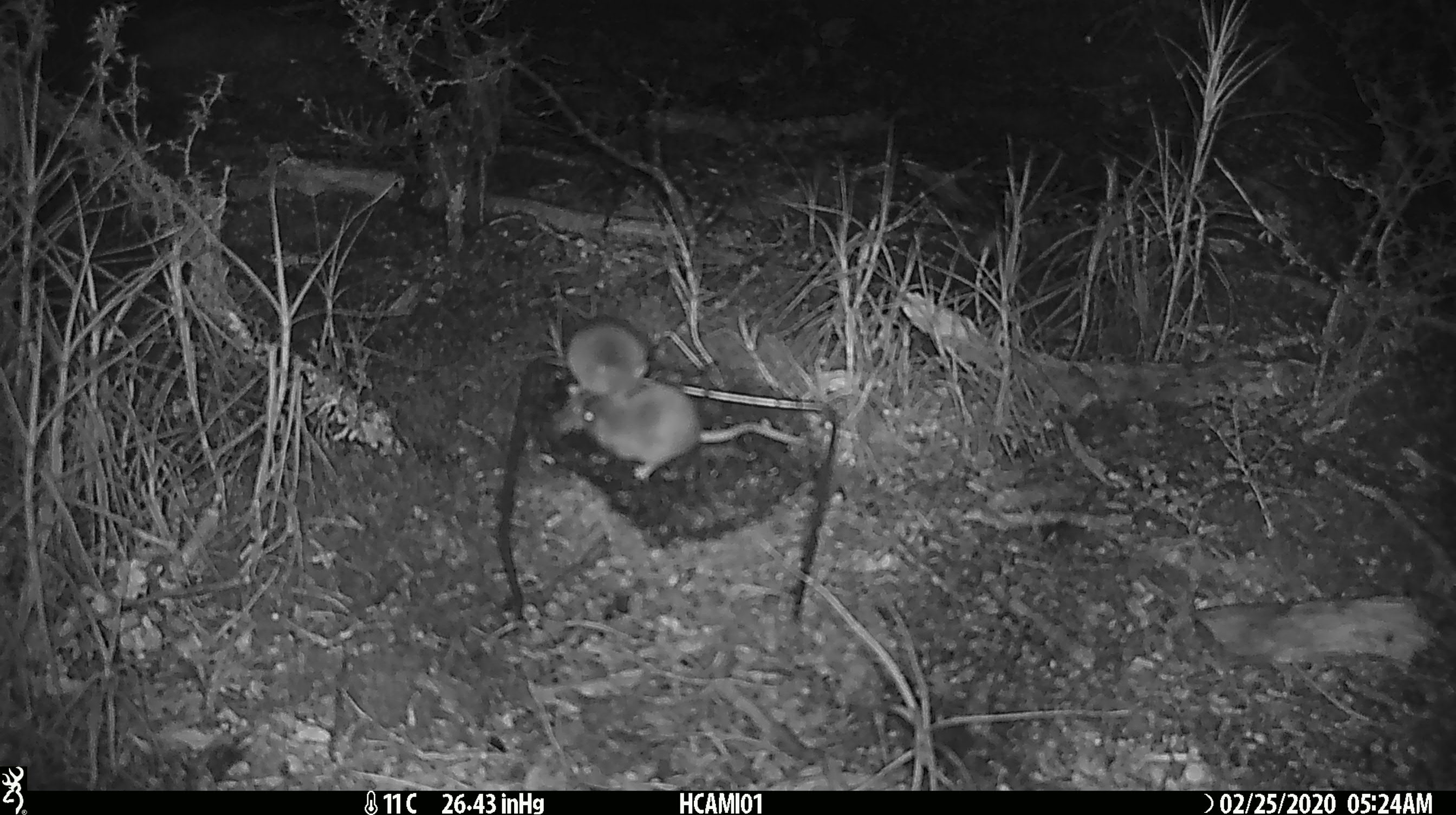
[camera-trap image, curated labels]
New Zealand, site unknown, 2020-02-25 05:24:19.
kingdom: Animalia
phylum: Chordata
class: Mammalia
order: Rodentia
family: Muridae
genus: Mus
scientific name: Mus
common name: mouse